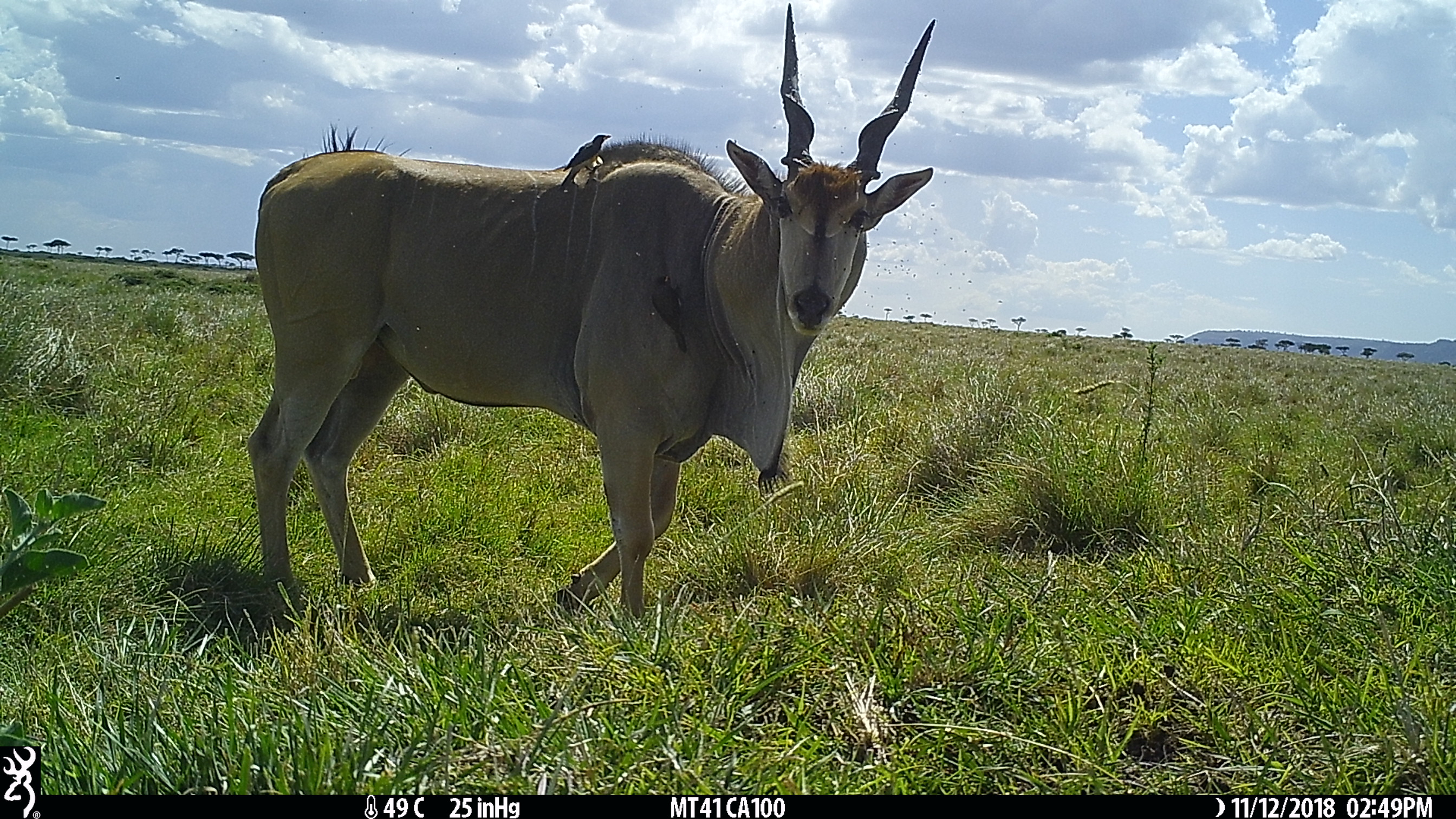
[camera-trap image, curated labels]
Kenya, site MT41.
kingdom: Animalia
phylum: Chordata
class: Mammalia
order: Artiodactyla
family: Bovidae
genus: Tragelaphus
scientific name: Tragelaphus oryx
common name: eland